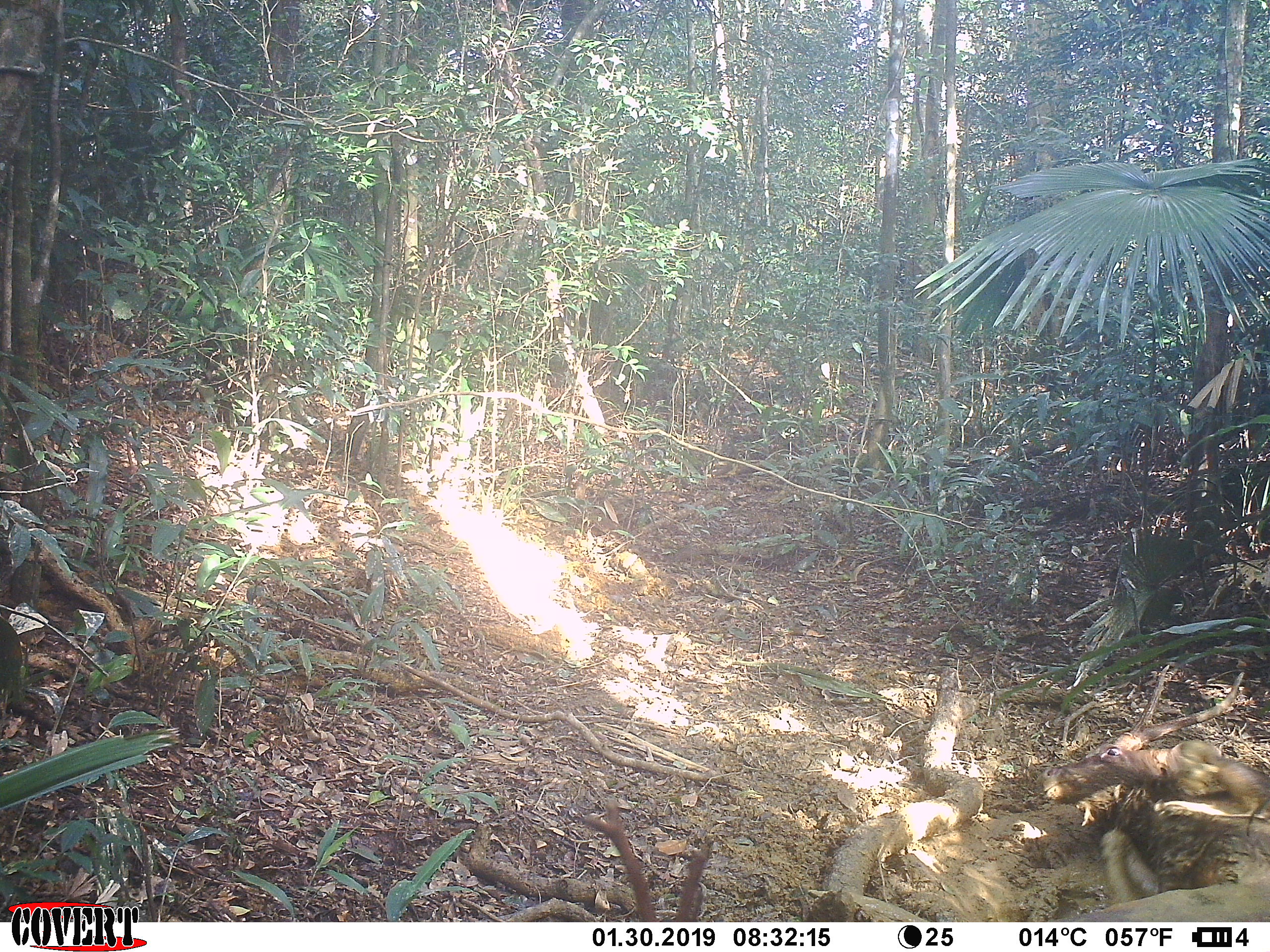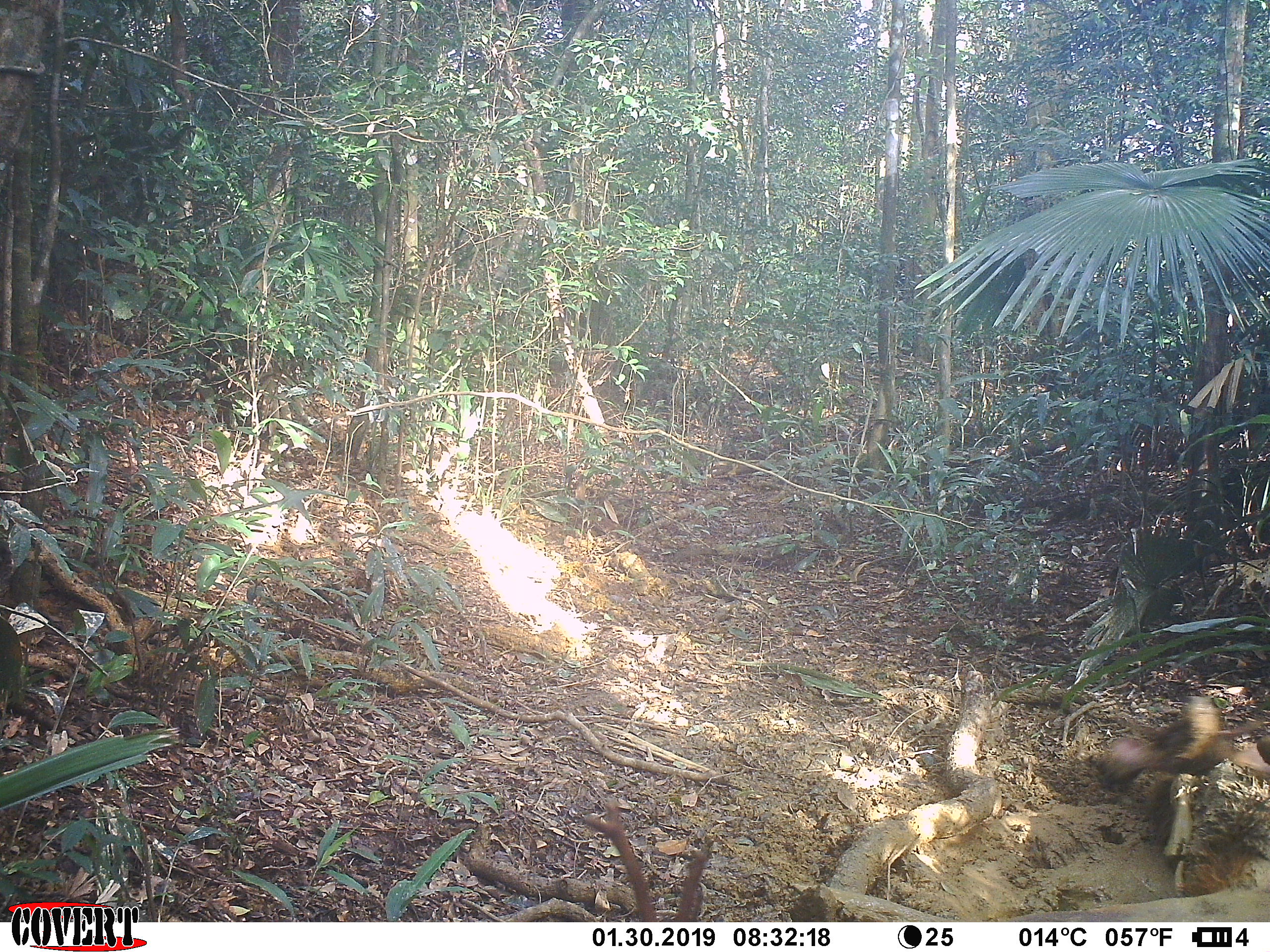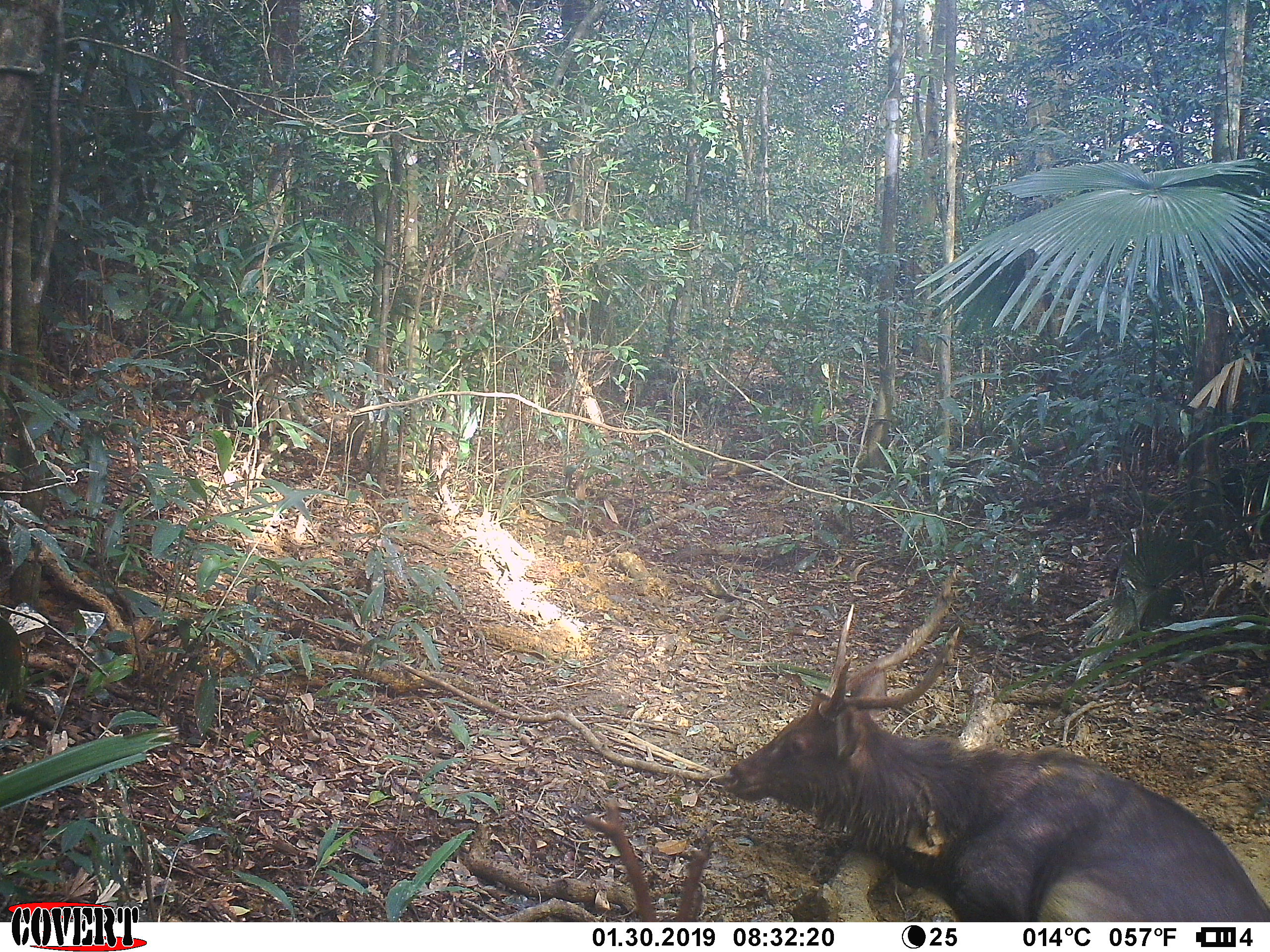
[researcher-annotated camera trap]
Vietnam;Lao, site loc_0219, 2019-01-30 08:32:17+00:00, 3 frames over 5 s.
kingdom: Animalia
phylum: Chordata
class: Mammalia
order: Artiodactyla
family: Cervidae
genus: Rusa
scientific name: Rusa unicolor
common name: sambar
Sambar (Rusa unicolor). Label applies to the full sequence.